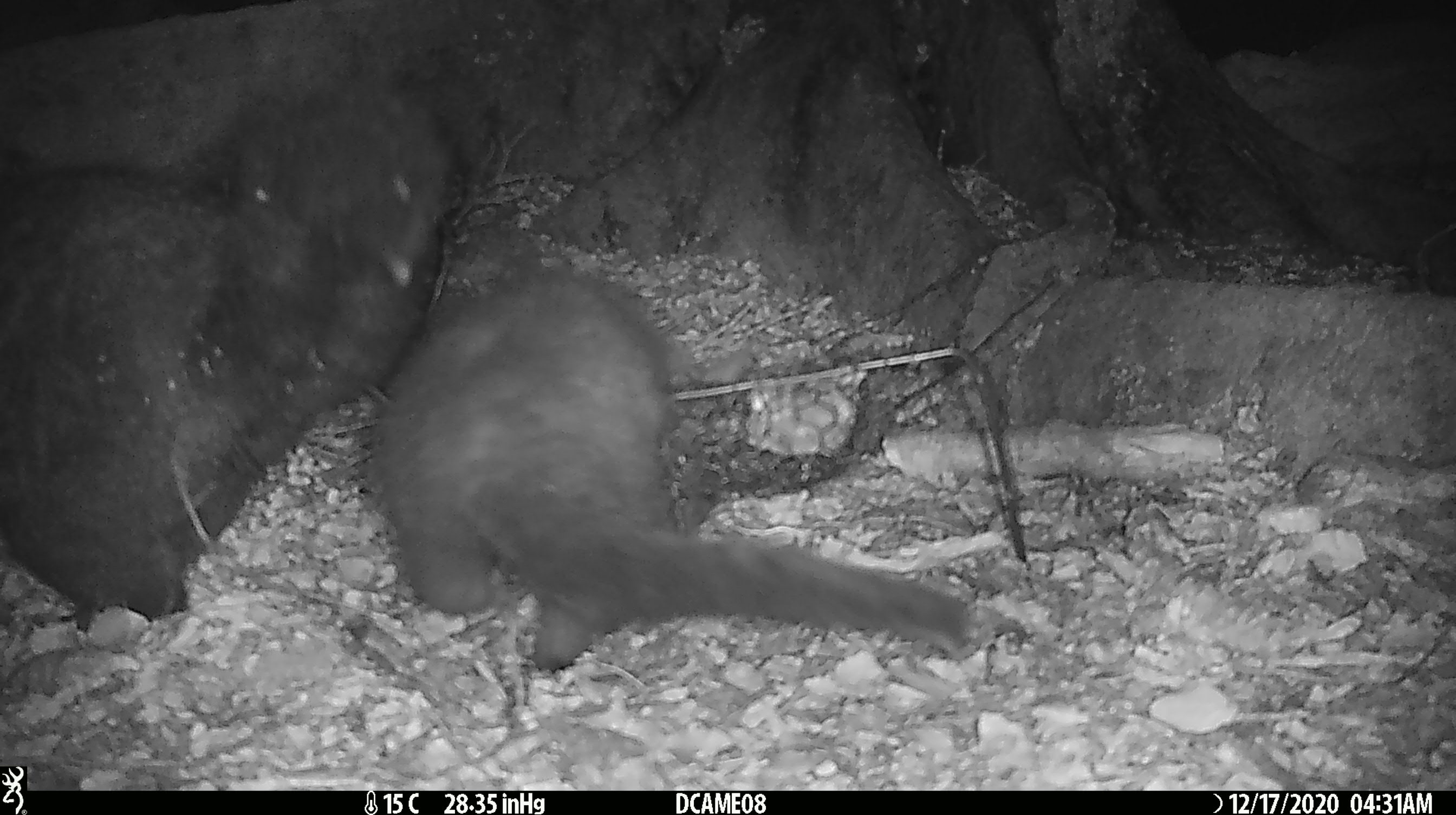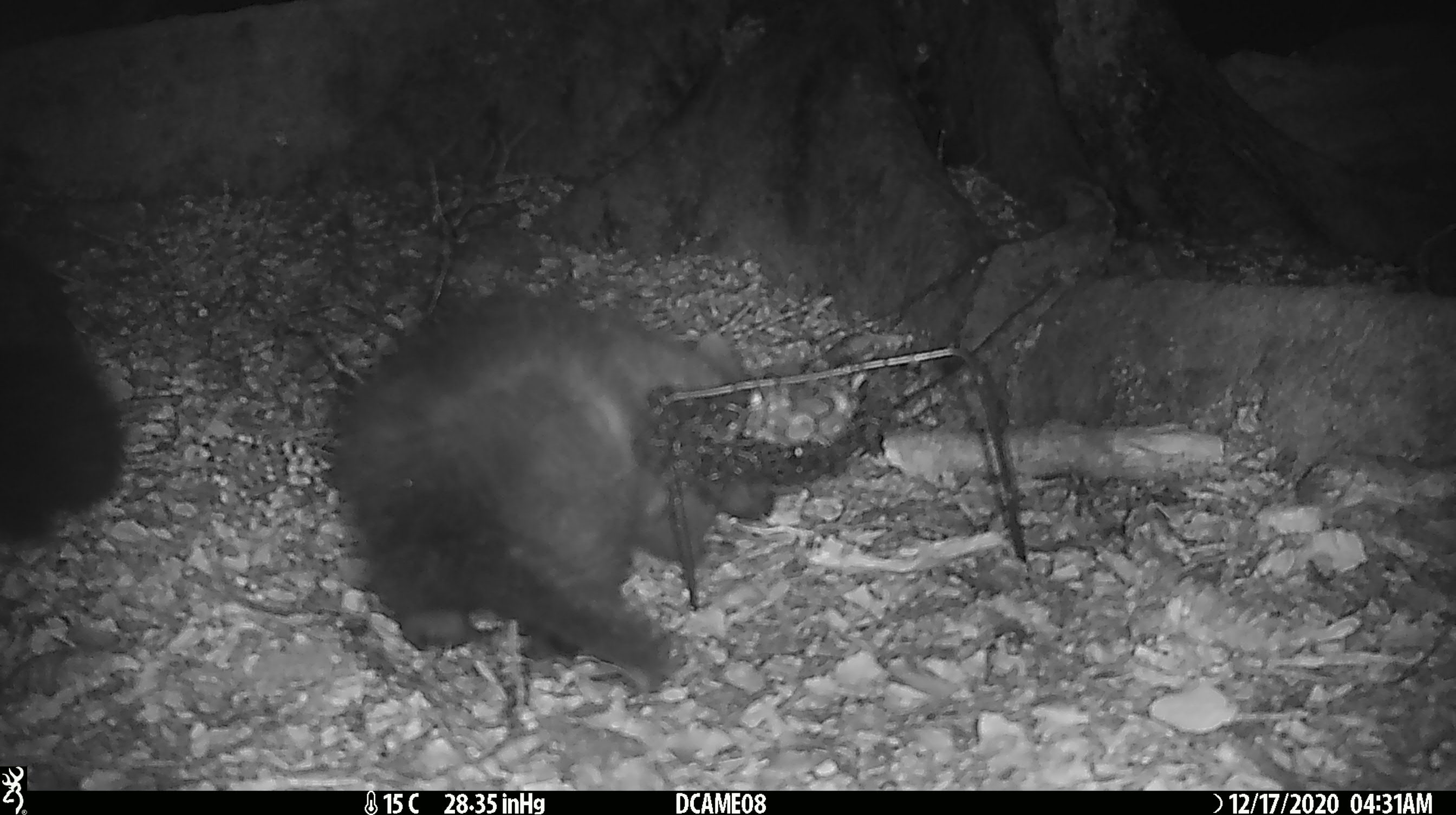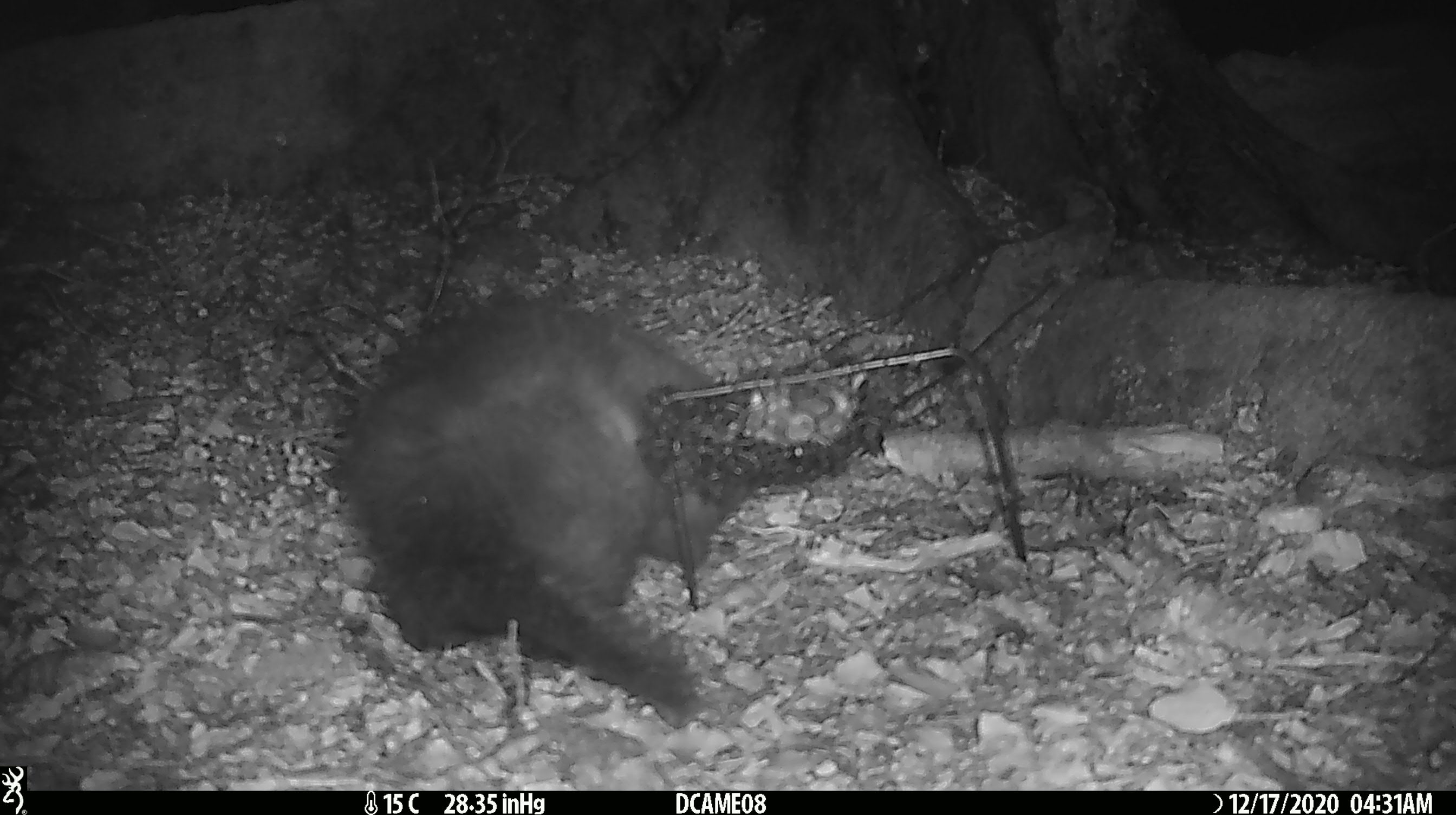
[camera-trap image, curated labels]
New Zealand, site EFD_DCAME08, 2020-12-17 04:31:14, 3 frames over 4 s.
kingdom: Animalia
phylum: Chordata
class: Mammalia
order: Diprotodontia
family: Phalangeridae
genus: Trichosurus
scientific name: Trichosurus vulpecula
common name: common brushtail possum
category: possum